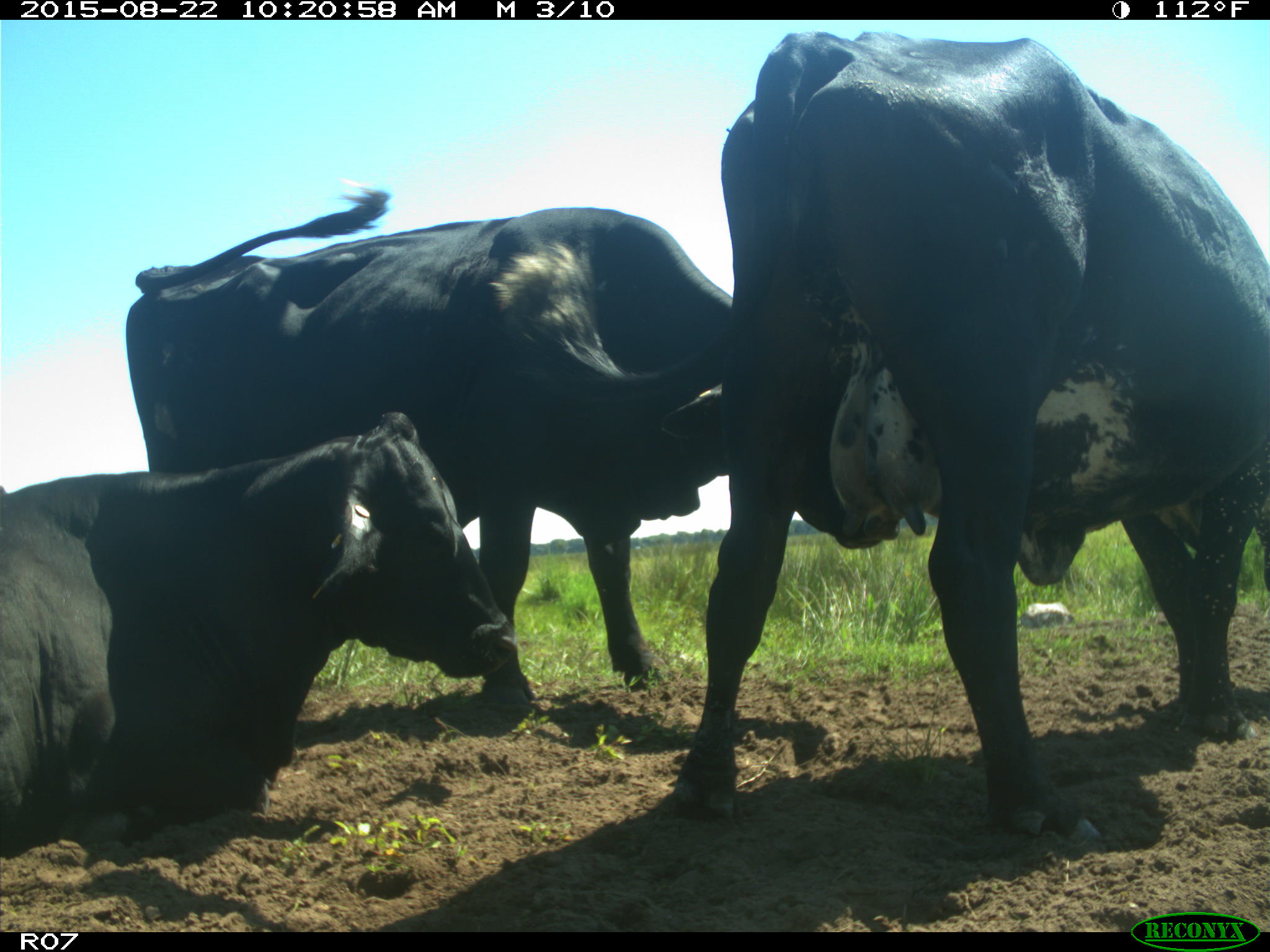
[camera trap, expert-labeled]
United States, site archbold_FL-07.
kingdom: Animalia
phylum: Chordata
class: Mammalia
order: Artiodactyla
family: Bovidae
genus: Bos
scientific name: Bos taurus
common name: domestic cow